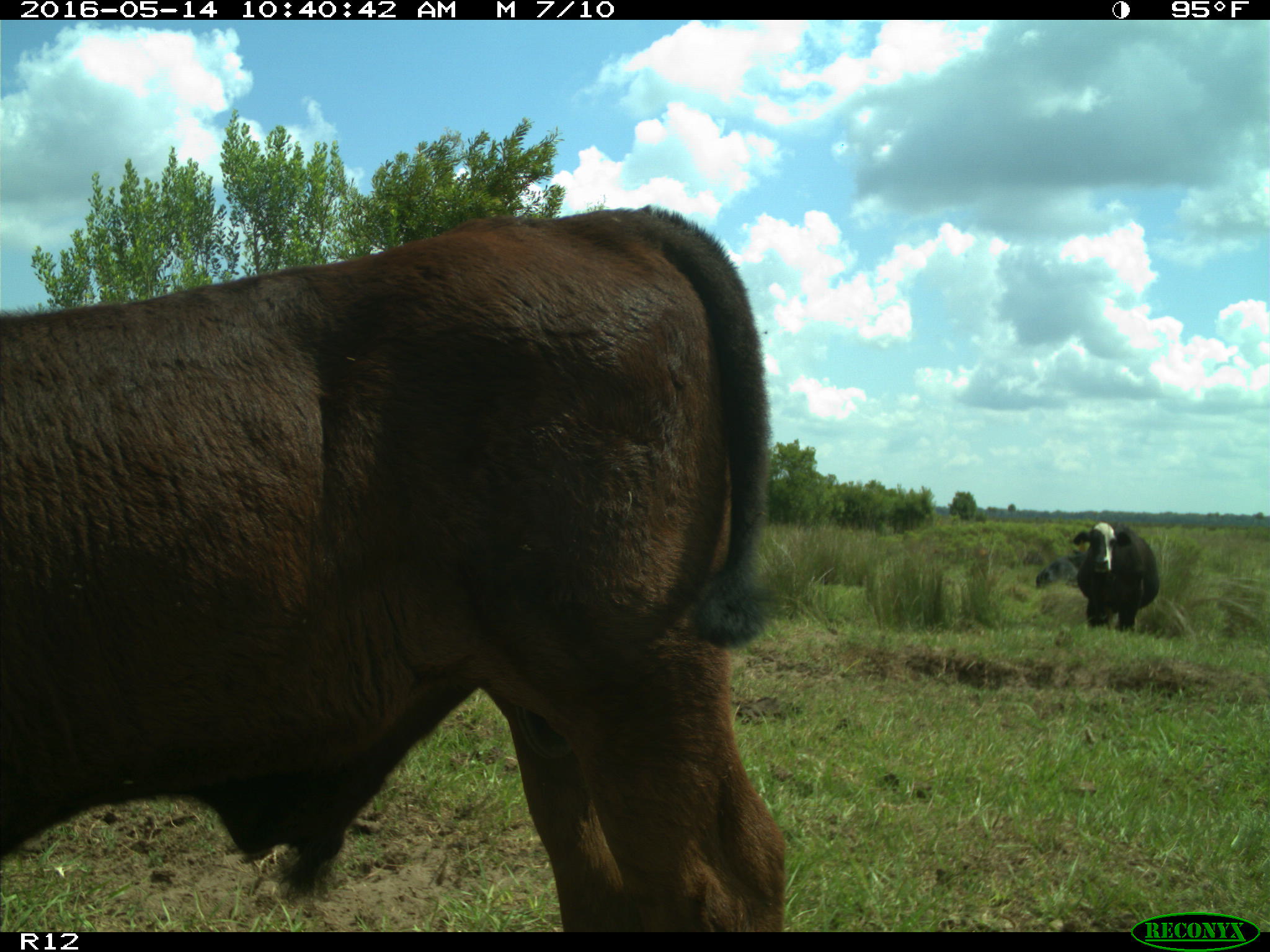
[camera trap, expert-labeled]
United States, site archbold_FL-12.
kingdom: Animalia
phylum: Chordata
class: Mammalia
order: Artiodactyla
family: Bovidae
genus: Bos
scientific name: Bos taurus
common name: domestic cow